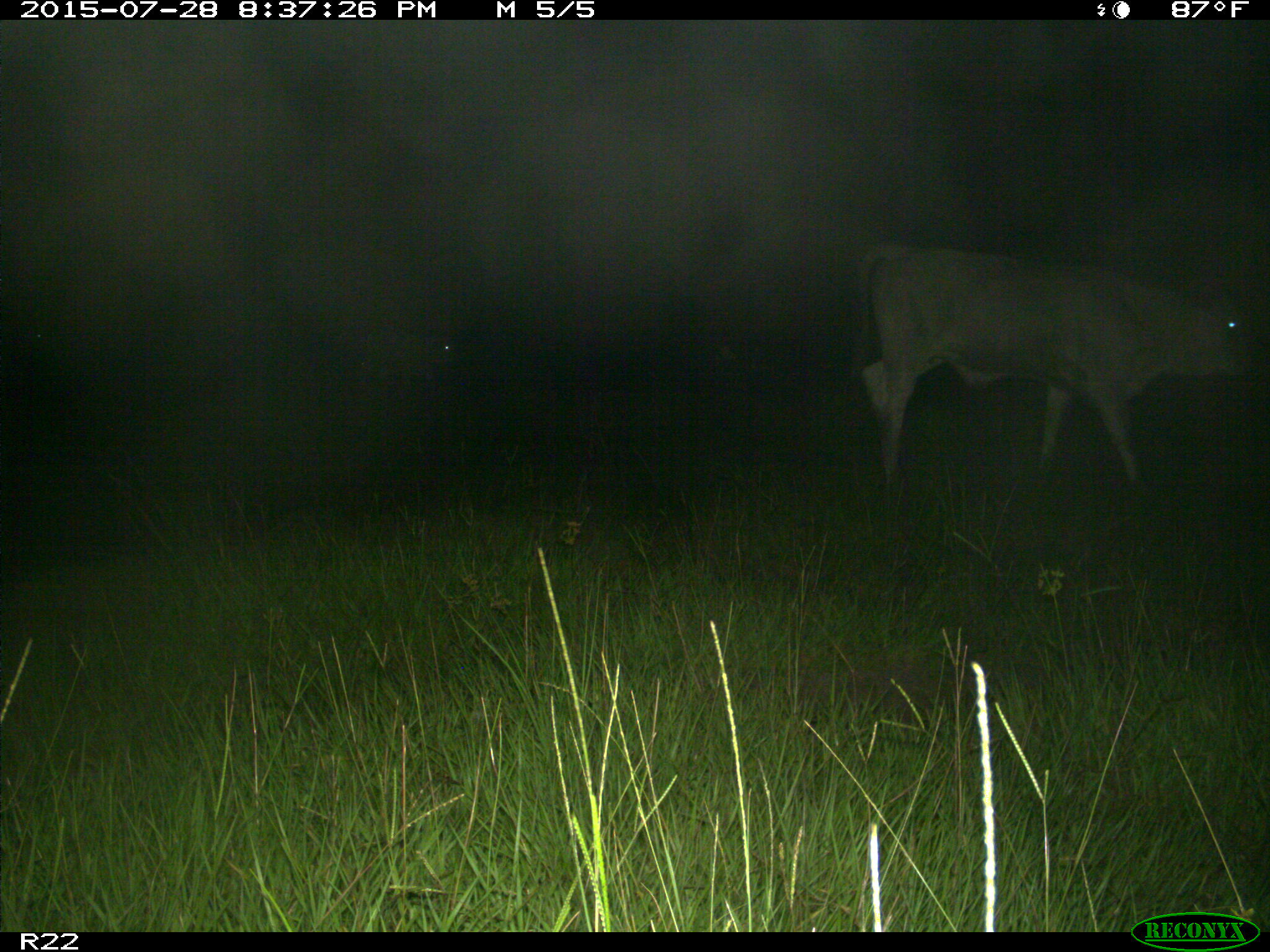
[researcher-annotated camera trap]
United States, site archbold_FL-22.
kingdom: Animalia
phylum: Chordata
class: Mammalia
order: Artiodactyla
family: Bovidae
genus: Bos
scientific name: Bos taurus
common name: domestic cow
Bos taurus (domestic cow).